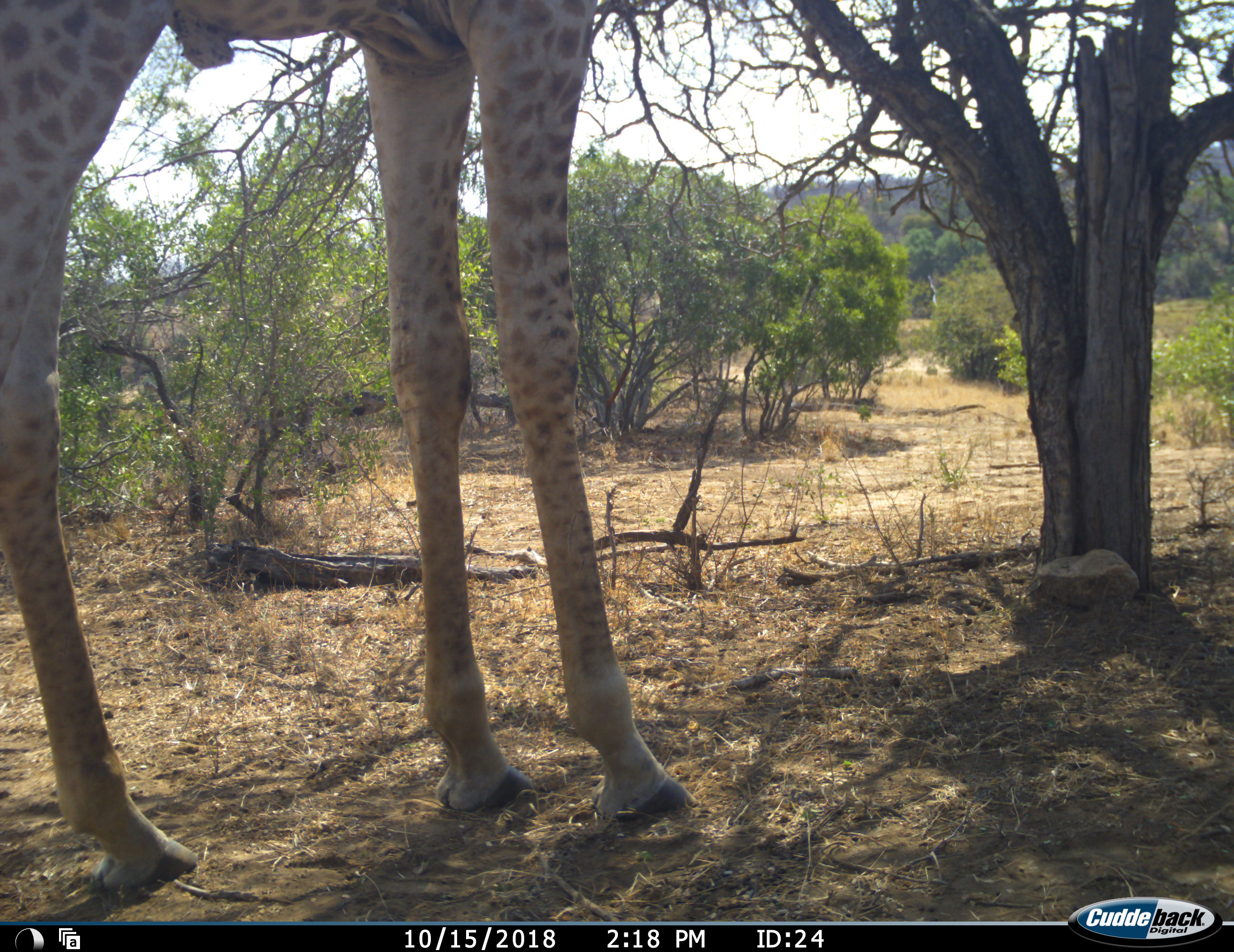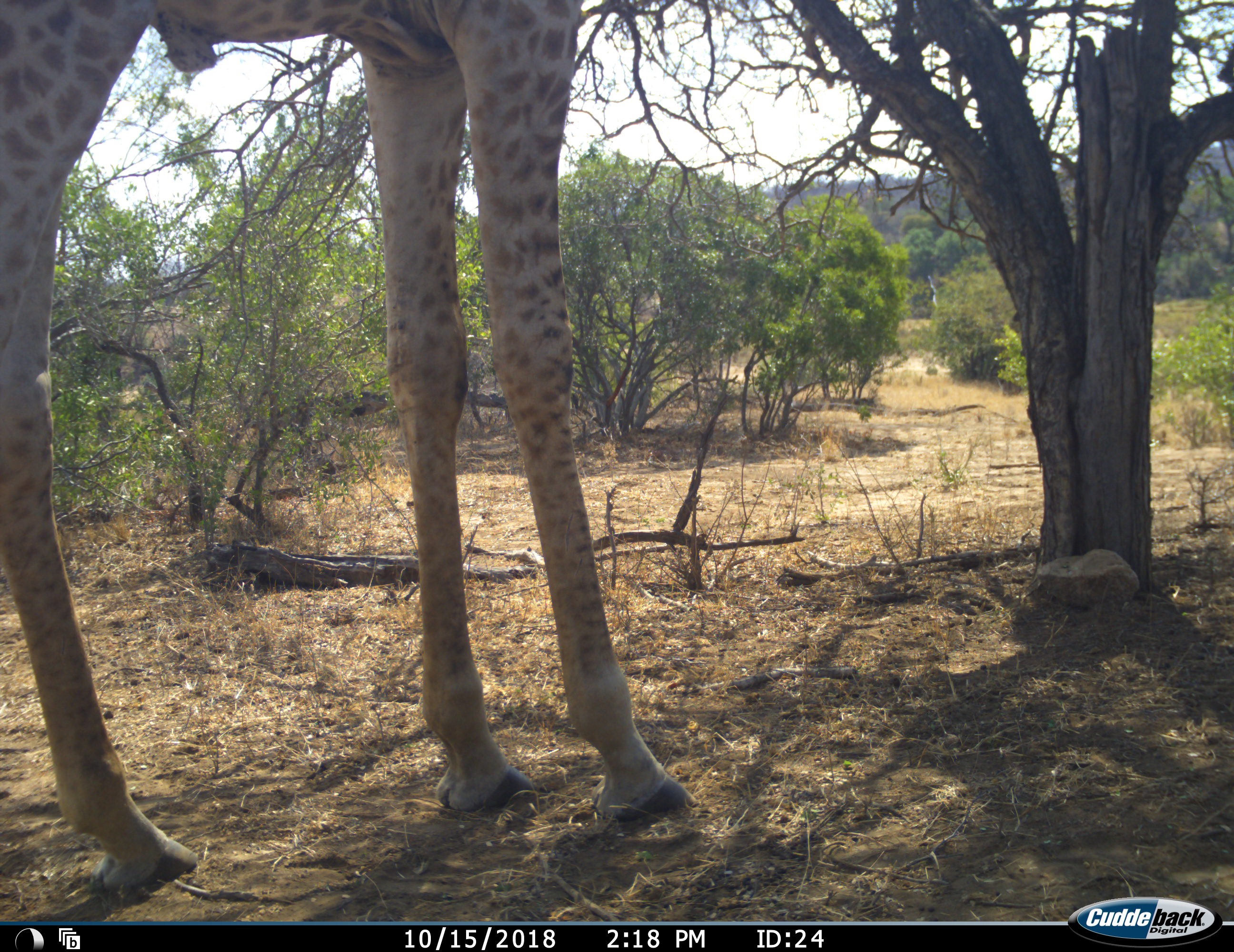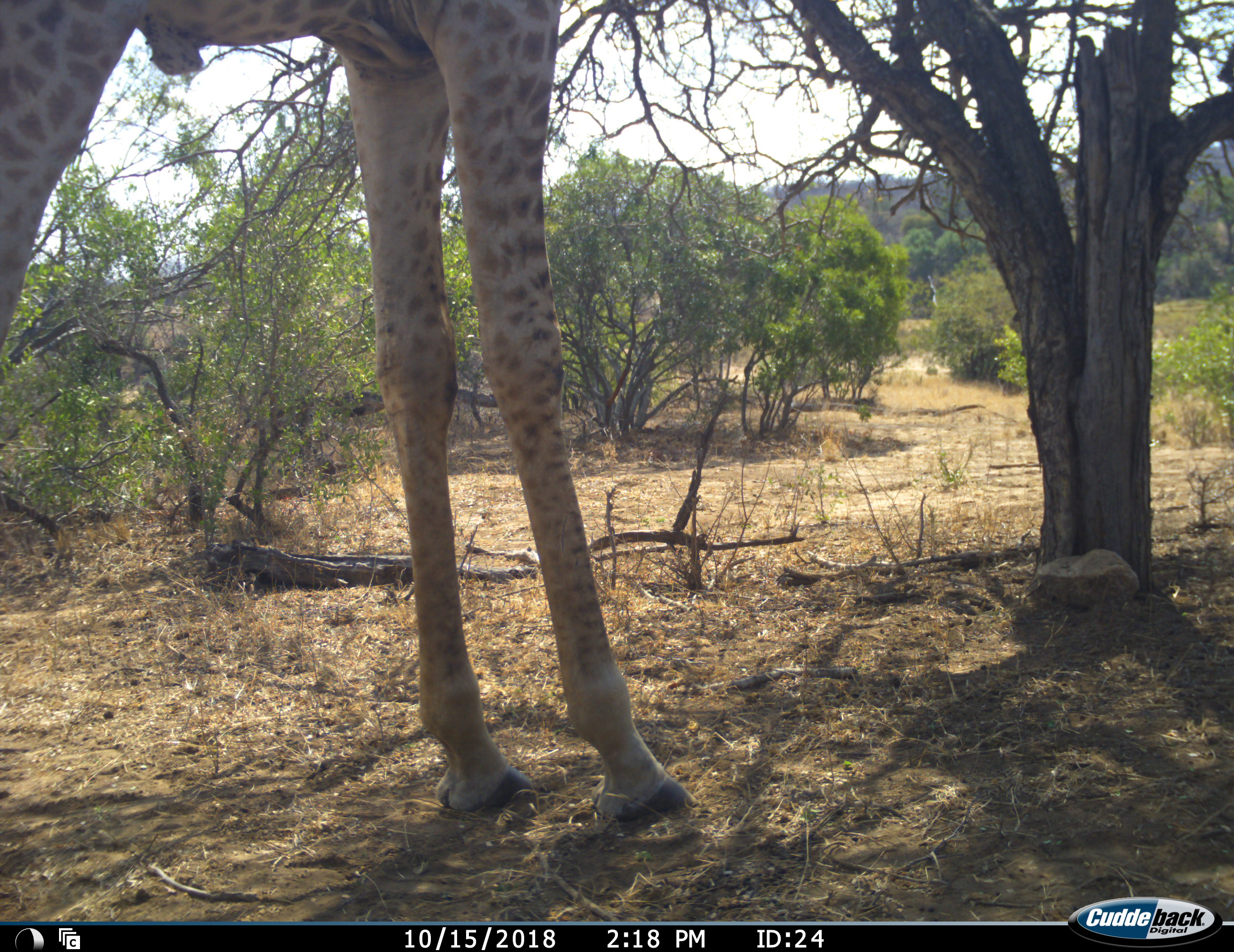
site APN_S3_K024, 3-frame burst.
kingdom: Animalia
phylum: Chordata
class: Mammalia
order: Artiodactyla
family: Giraffidae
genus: Giraffa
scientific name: Giraffa camelopardalis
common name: giraffe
Giraffe (Giraffa camelopardalis), count 1. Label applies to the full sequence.